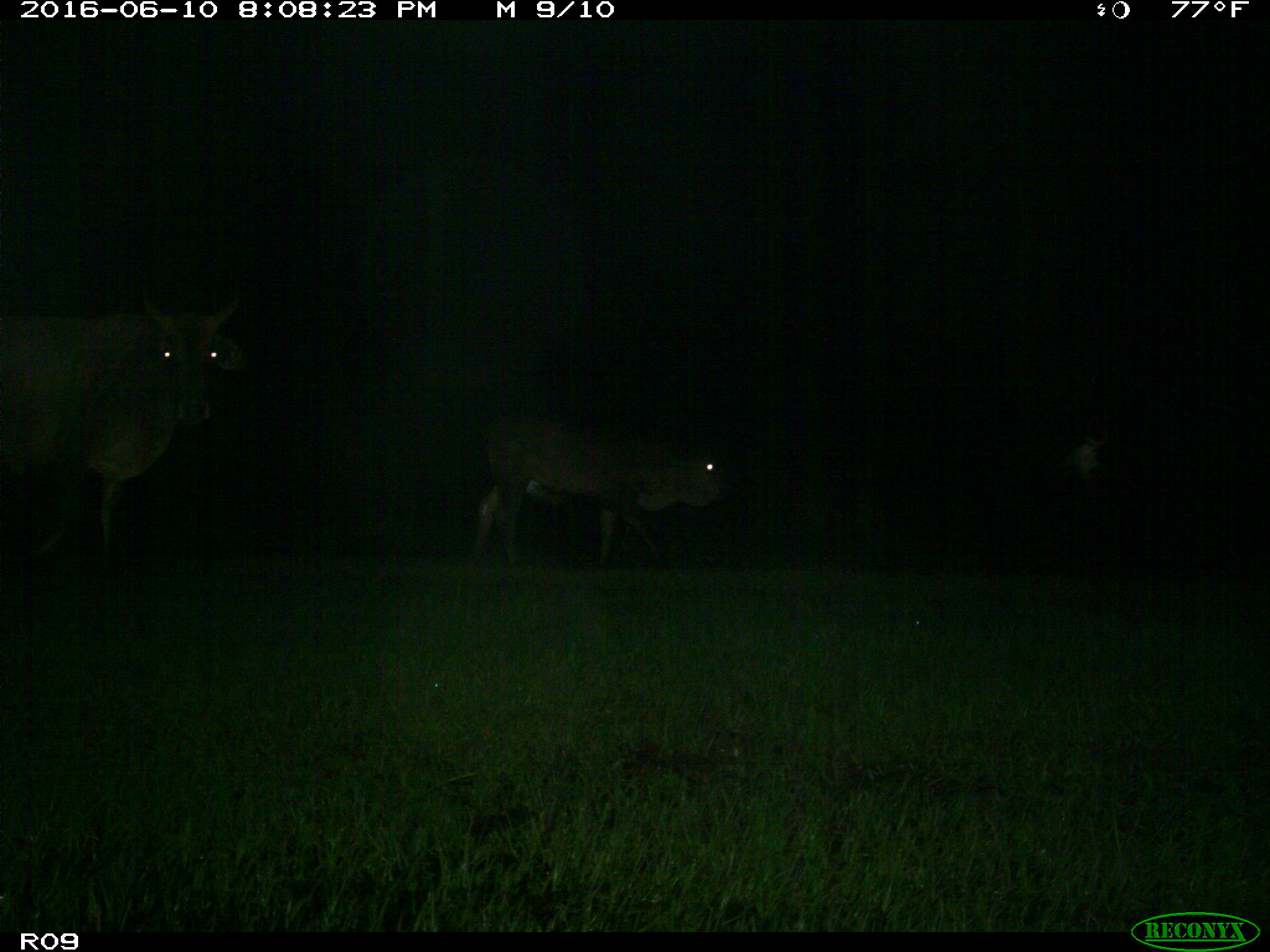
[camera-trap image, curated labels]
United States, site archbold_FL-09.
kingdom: Animalia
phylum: Chordata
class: Mammalia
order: Artiodactyla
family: Bovidae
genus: Bos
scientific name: Bos taurus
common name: domestic cow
Bos taurus (domestic cow).